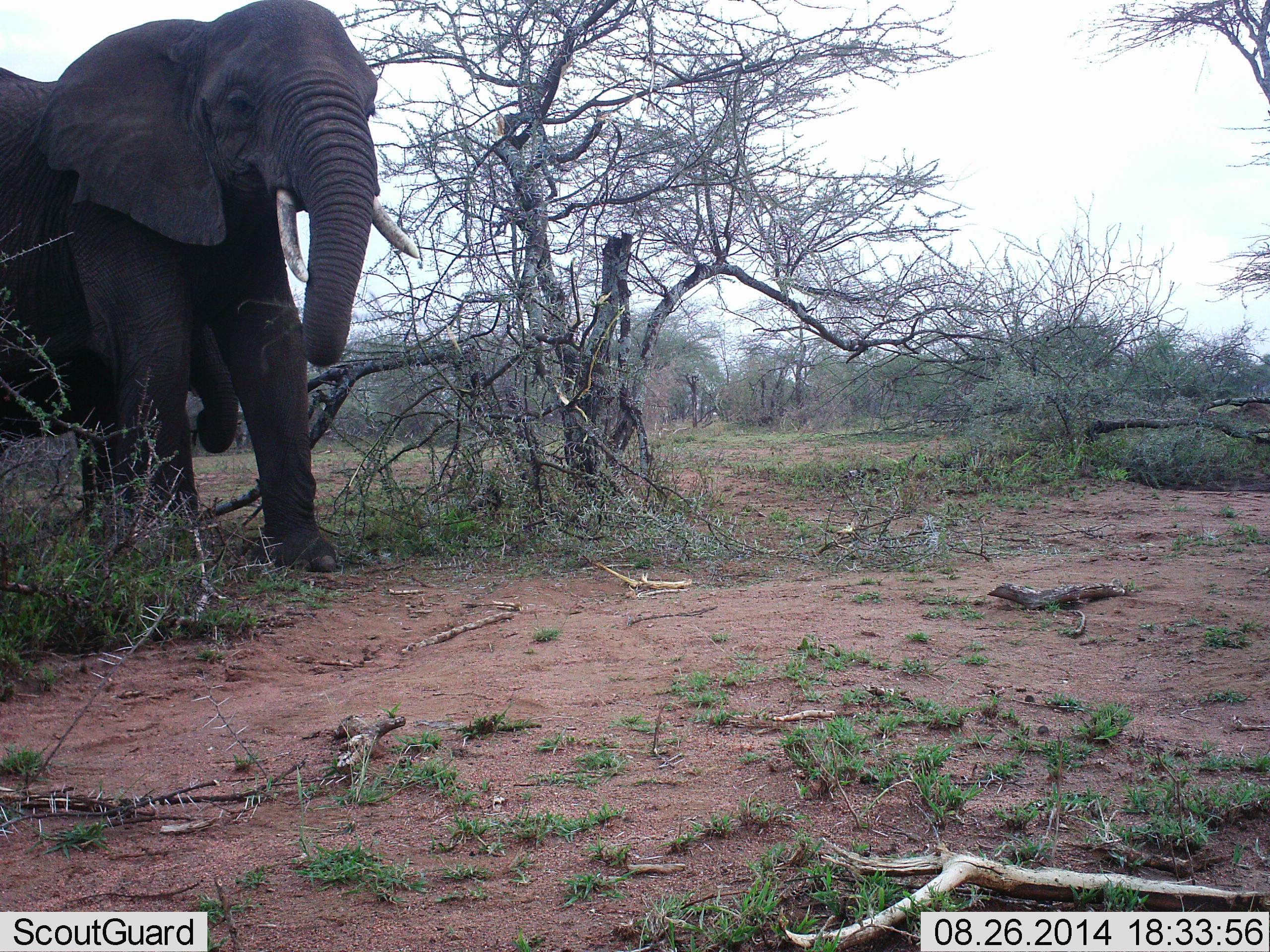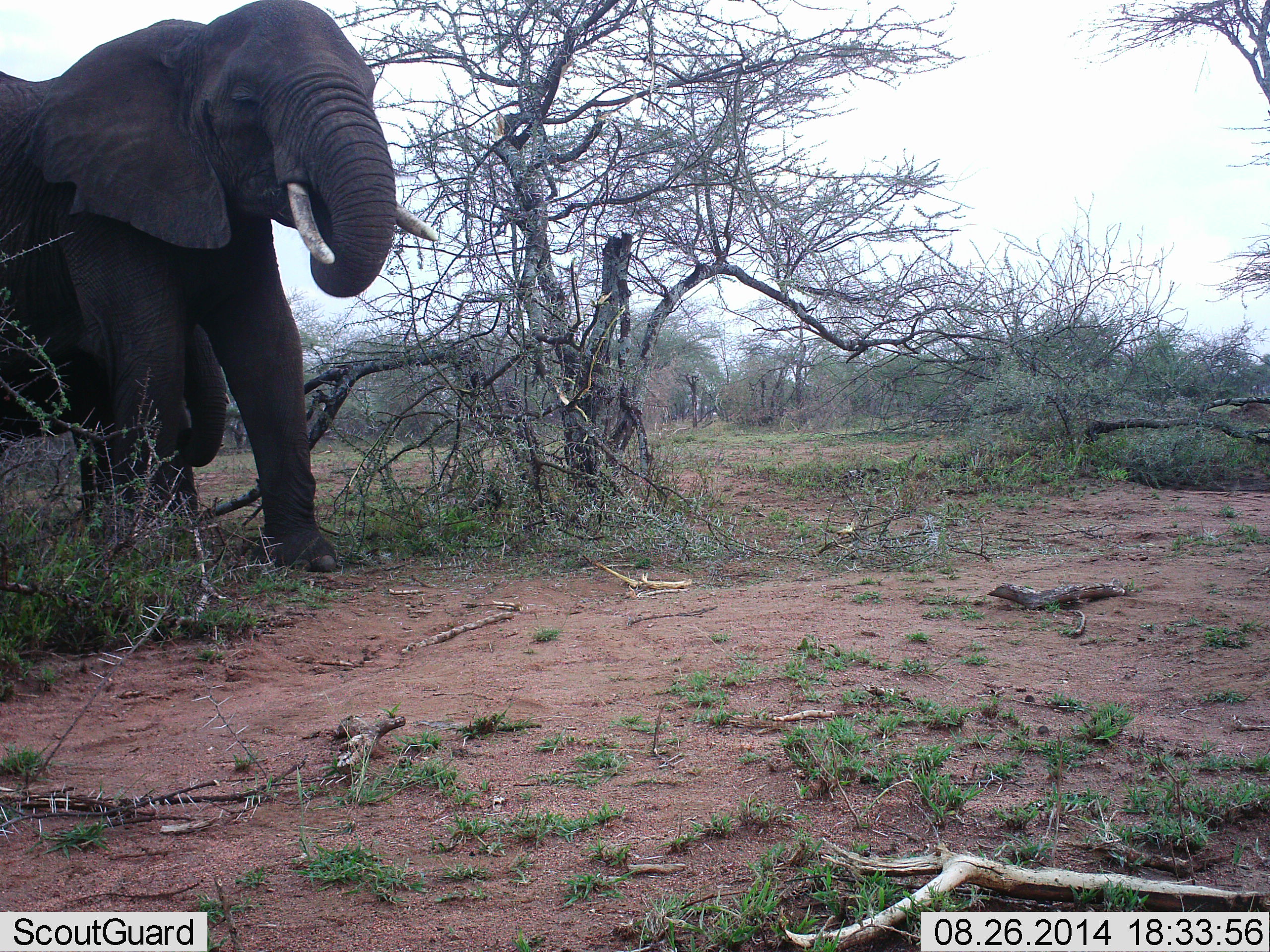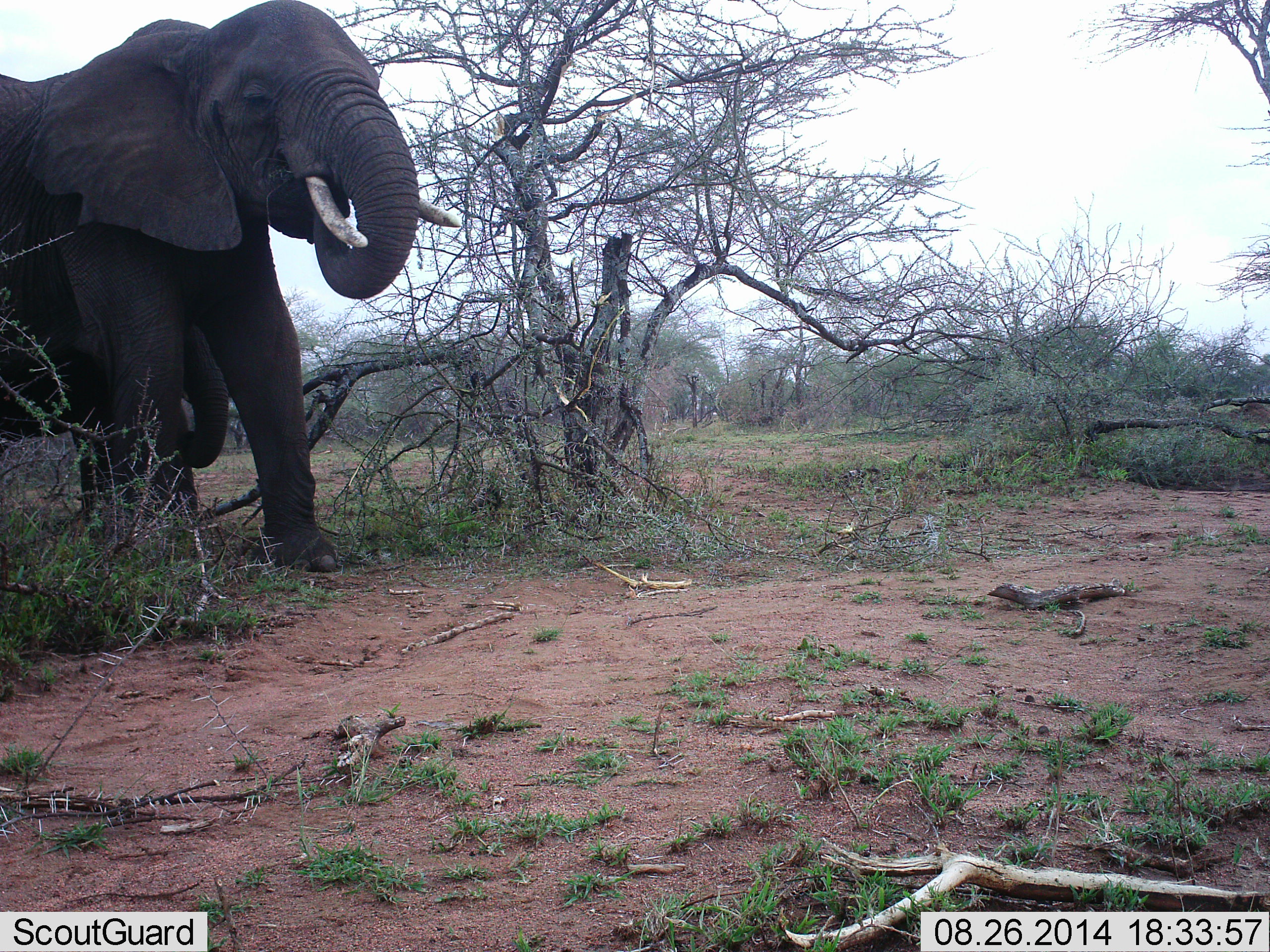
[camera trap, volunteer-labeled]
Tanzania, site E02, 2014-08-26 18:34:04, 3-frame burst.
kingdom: Animalia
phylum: Chordata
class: Mammalia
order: Proboscidea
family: Elephantidae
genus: Loxodonta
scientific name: Loxodonta africana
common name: african bush elephant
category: elephant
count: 2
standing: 90%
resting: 0%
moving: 0%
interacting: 0%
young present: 10%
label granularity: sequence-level